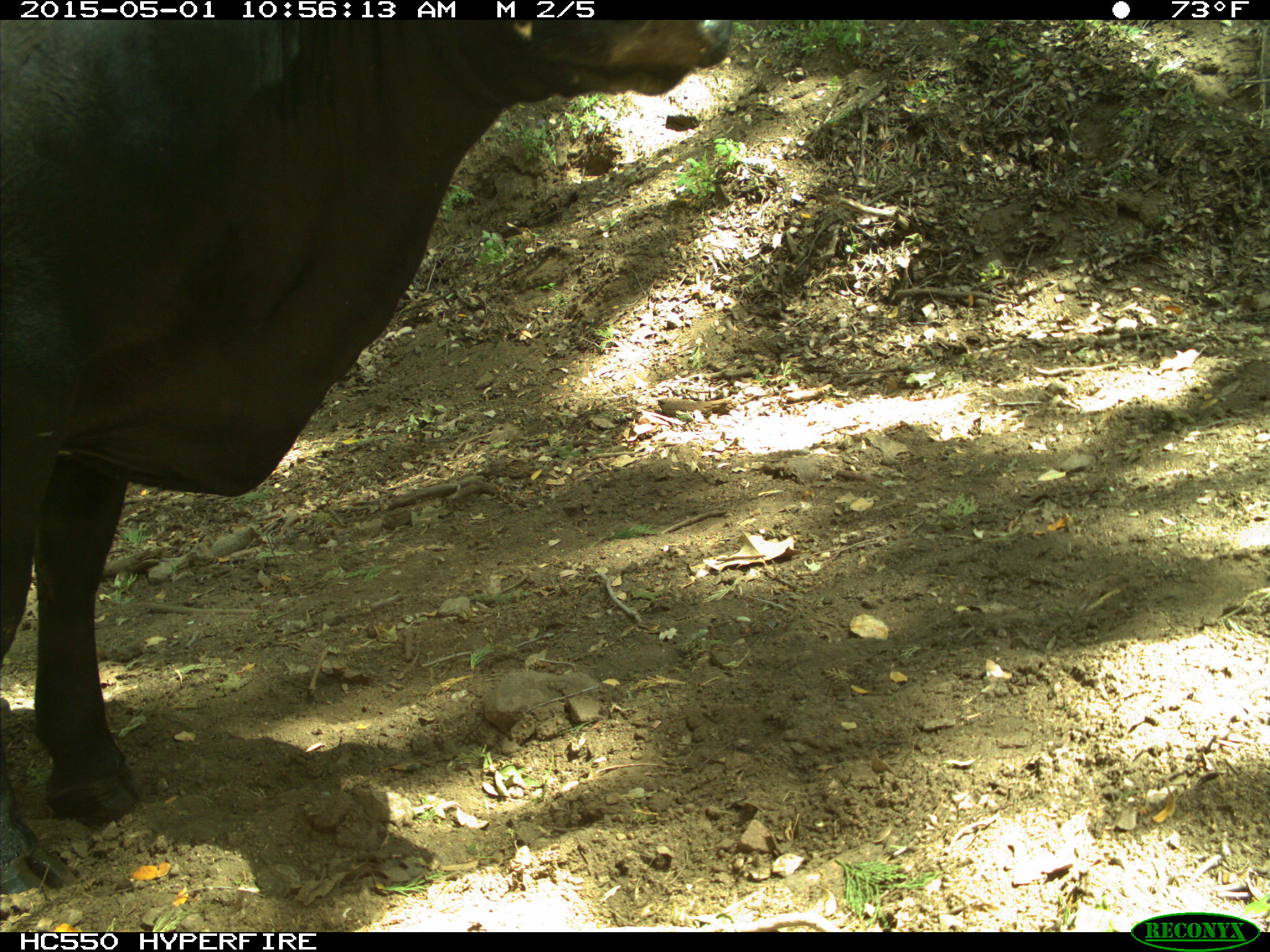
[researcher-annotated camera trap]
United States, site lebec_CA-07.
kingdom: Animalia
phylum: Chordata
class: Mammalia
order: Artiodactyla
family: Bovidae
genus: Bos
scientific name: Bos taurus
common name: domestic cow